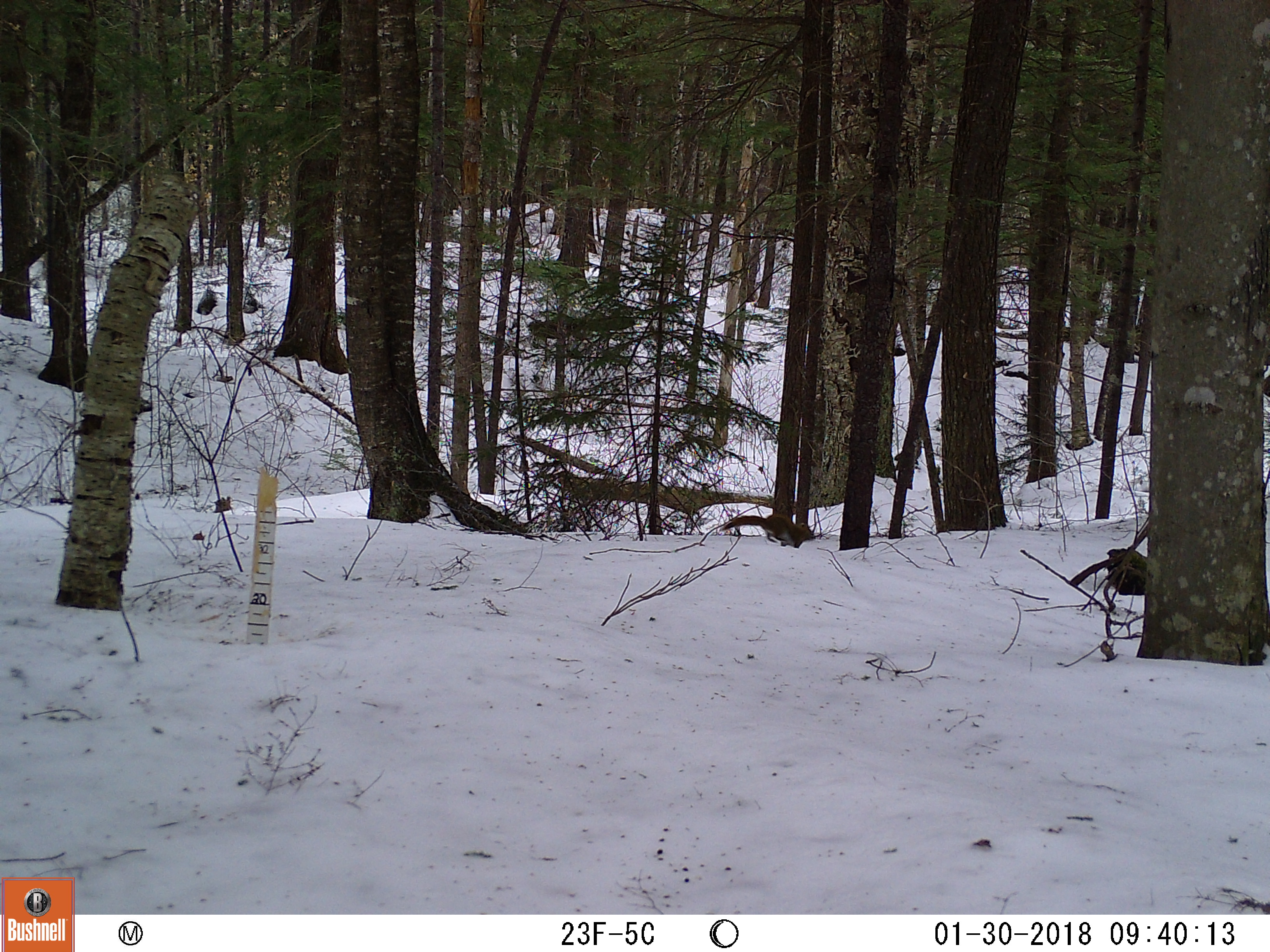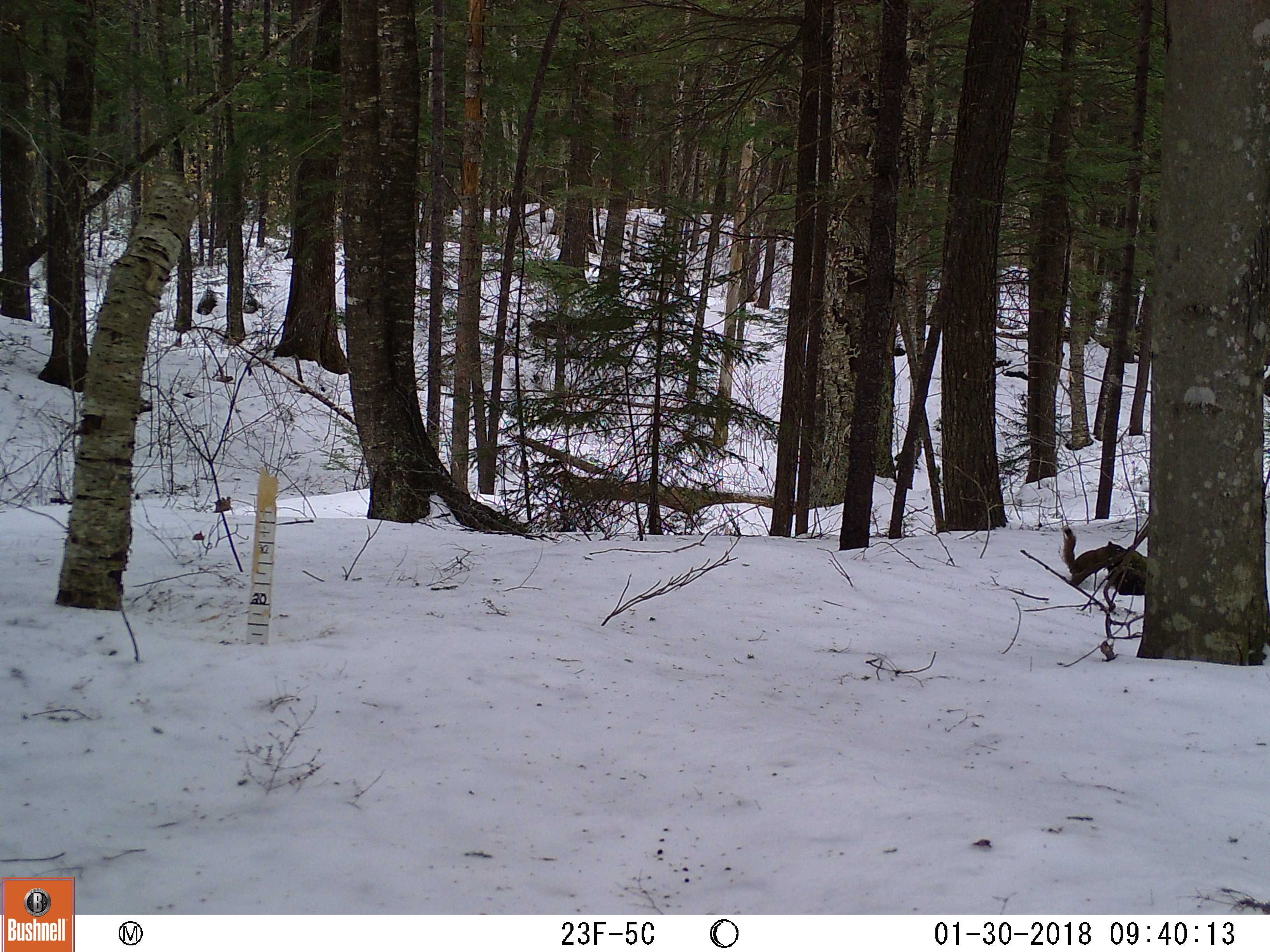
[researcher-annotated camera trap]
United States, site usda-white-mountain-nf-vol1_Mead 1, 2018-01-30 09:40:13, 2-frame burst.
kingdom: Animalia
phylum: Chordata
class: Mammalia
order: Rodentia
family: Sciuridae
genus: Tamiasciurus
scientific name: Tamiasciurus hudsonicus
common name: red squirrel